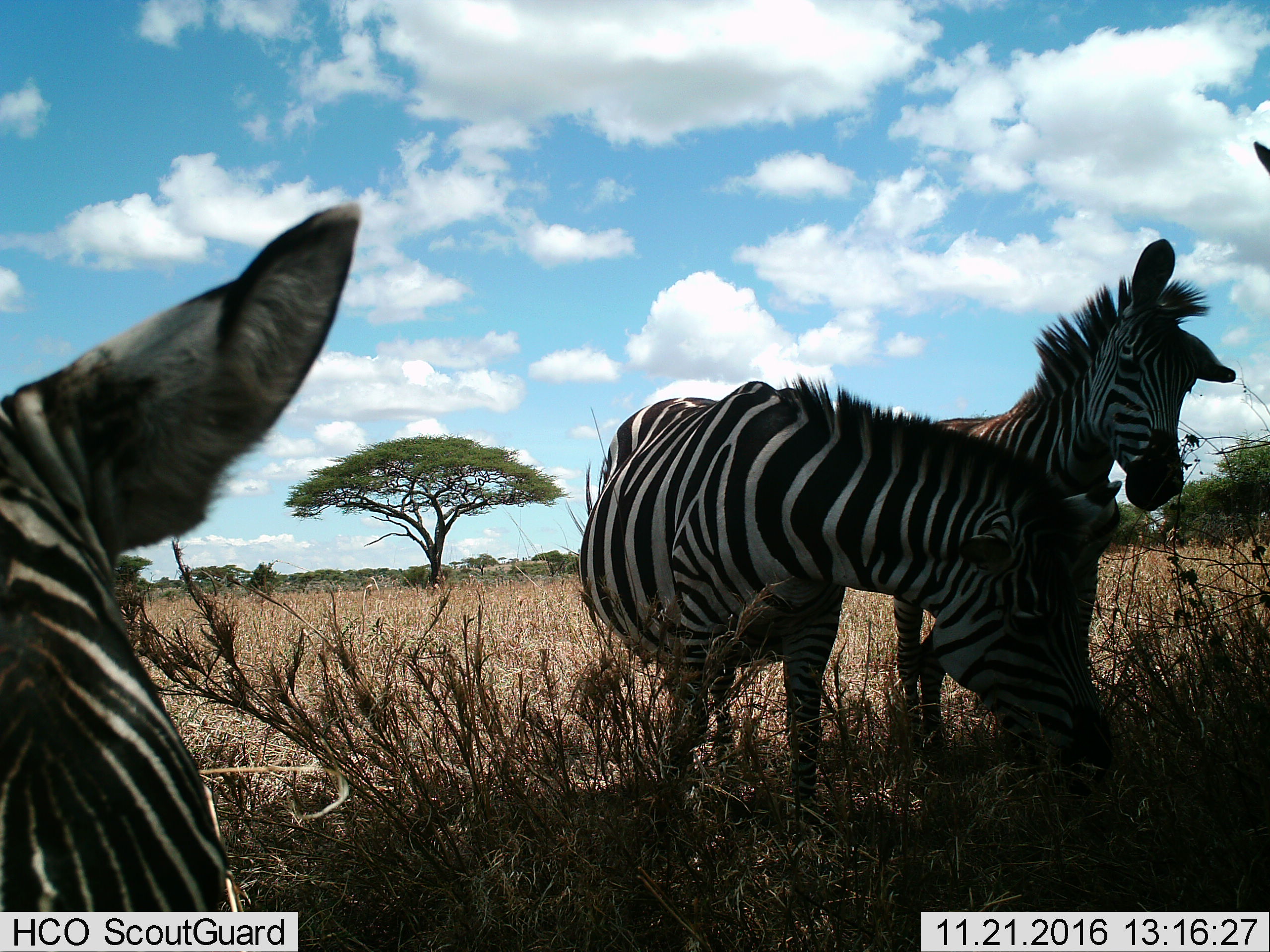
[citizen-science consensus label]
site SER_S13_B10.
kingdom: Animalia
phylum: Chordata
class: Mammalia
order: Perissodactyla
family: Equidae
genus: Equus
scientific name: Equus quagga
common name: plains zebra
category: zebraplains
Zebraplains (plains zebra) (Equus quagga), count 3. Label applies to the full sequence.